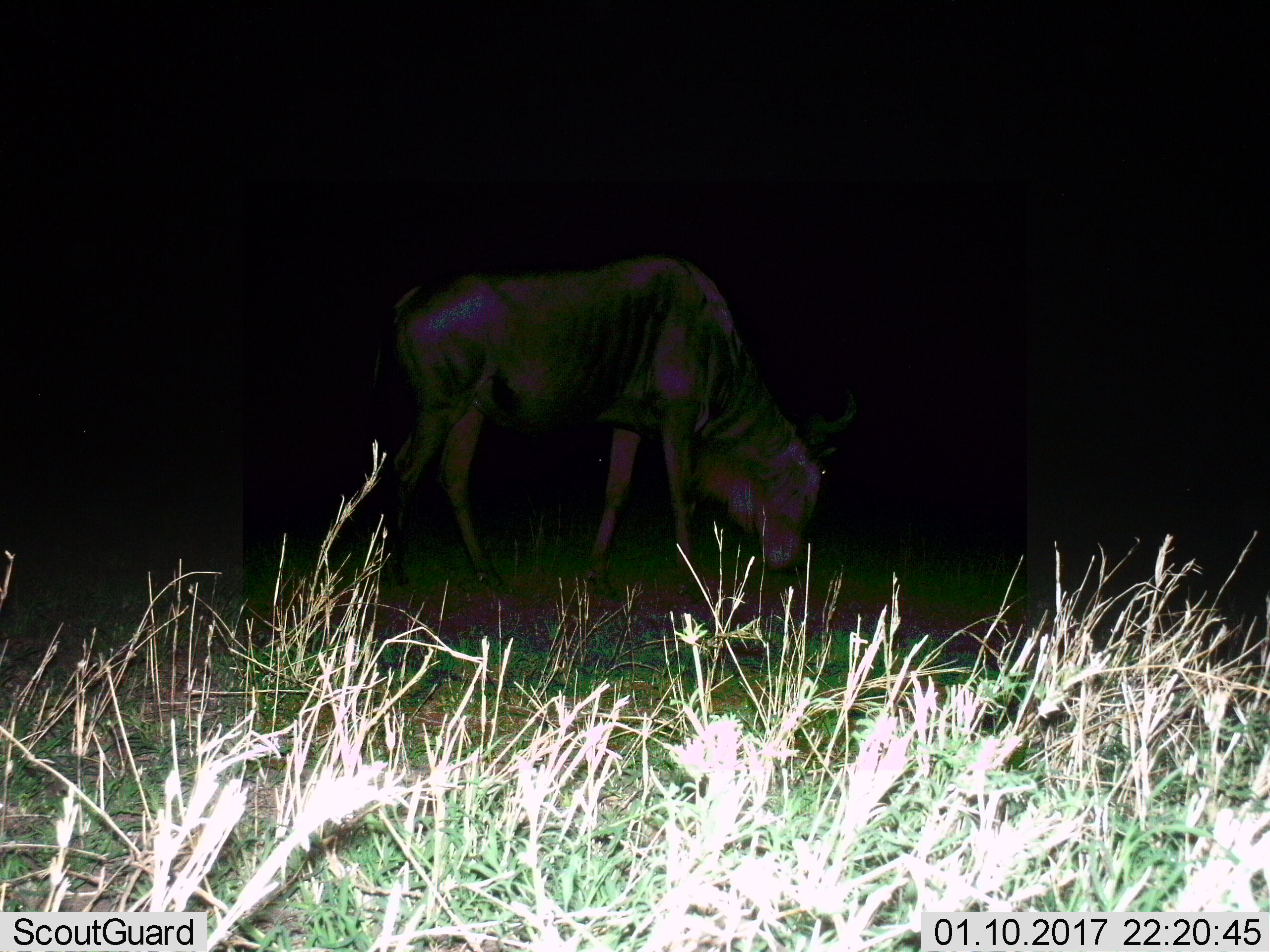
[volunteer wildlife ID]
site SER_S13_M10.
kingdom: Animalia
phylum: Chordata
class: Mammalia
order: Artiodactyla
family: Bovidae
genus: Connochaetes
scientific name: Connochaetes taurinus taurinus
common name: blue wildebeest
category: wildebeestblue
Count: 1.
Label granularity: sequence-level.